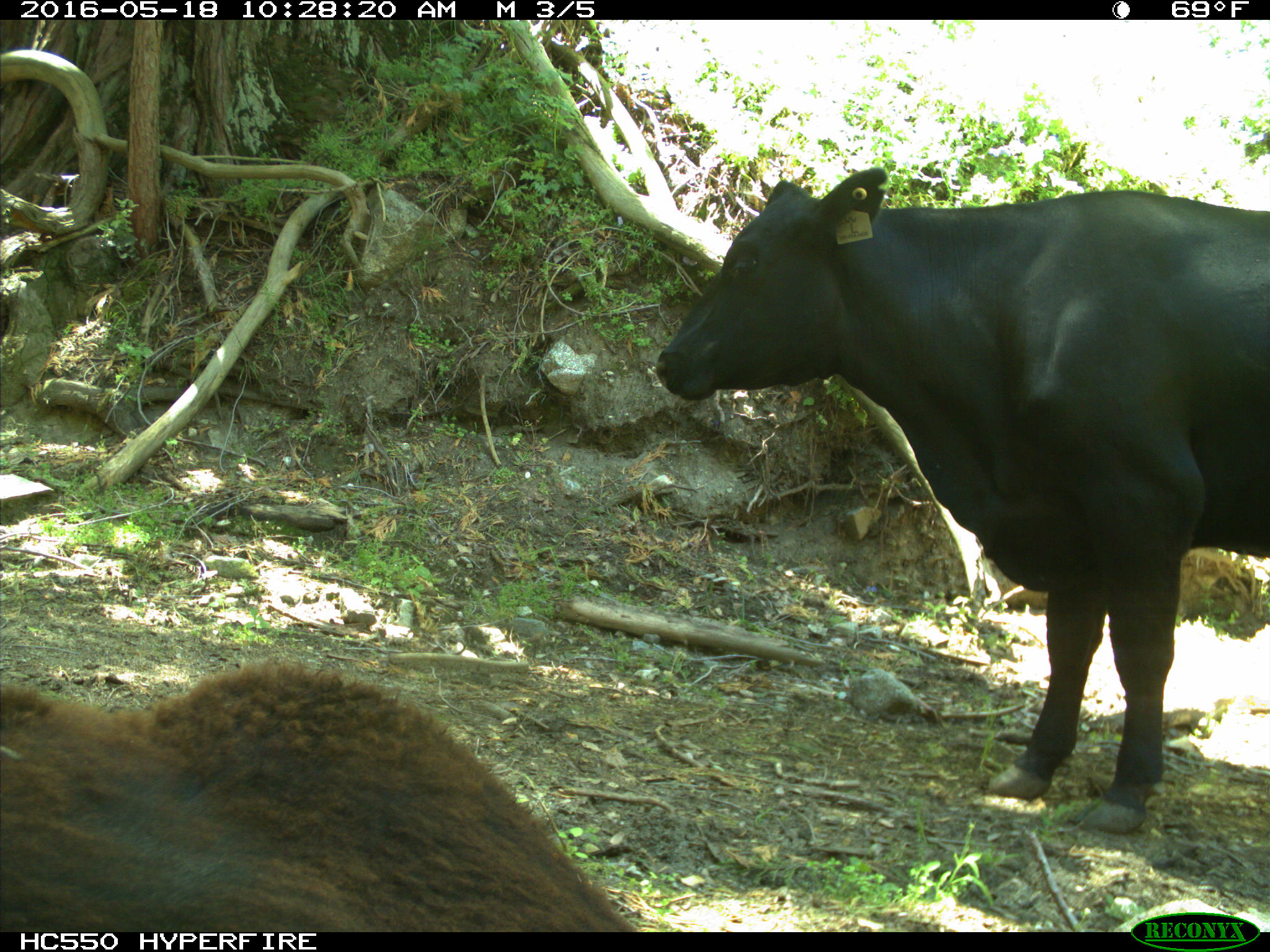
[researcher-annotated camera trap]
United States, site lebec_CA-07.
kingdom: Animalia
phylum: Chordata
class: Mammalia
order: Artiodactyla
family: Bovidae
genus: Bos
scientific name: Bos taurus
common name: domestic cow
Bos taurus (domestic cow).